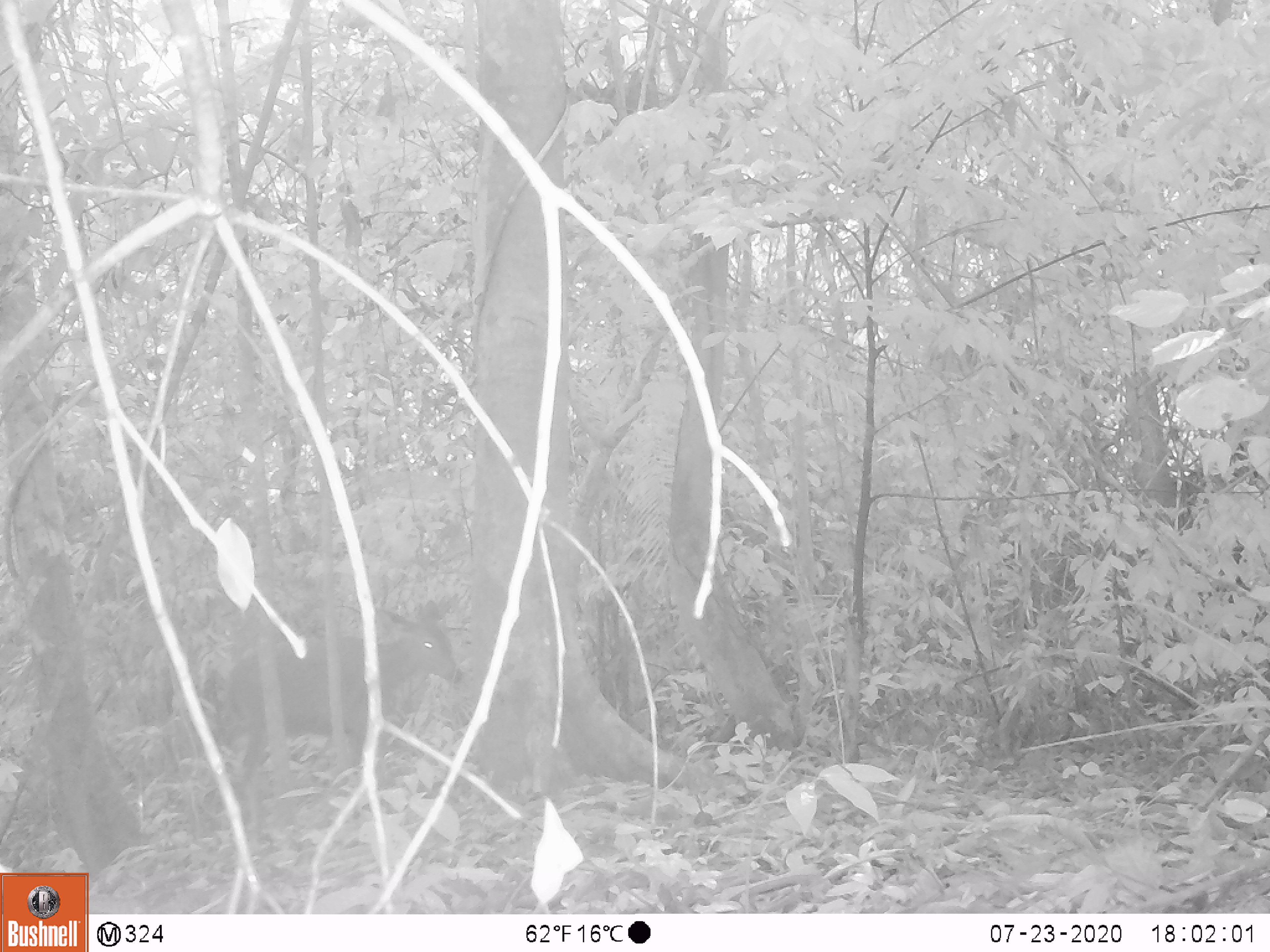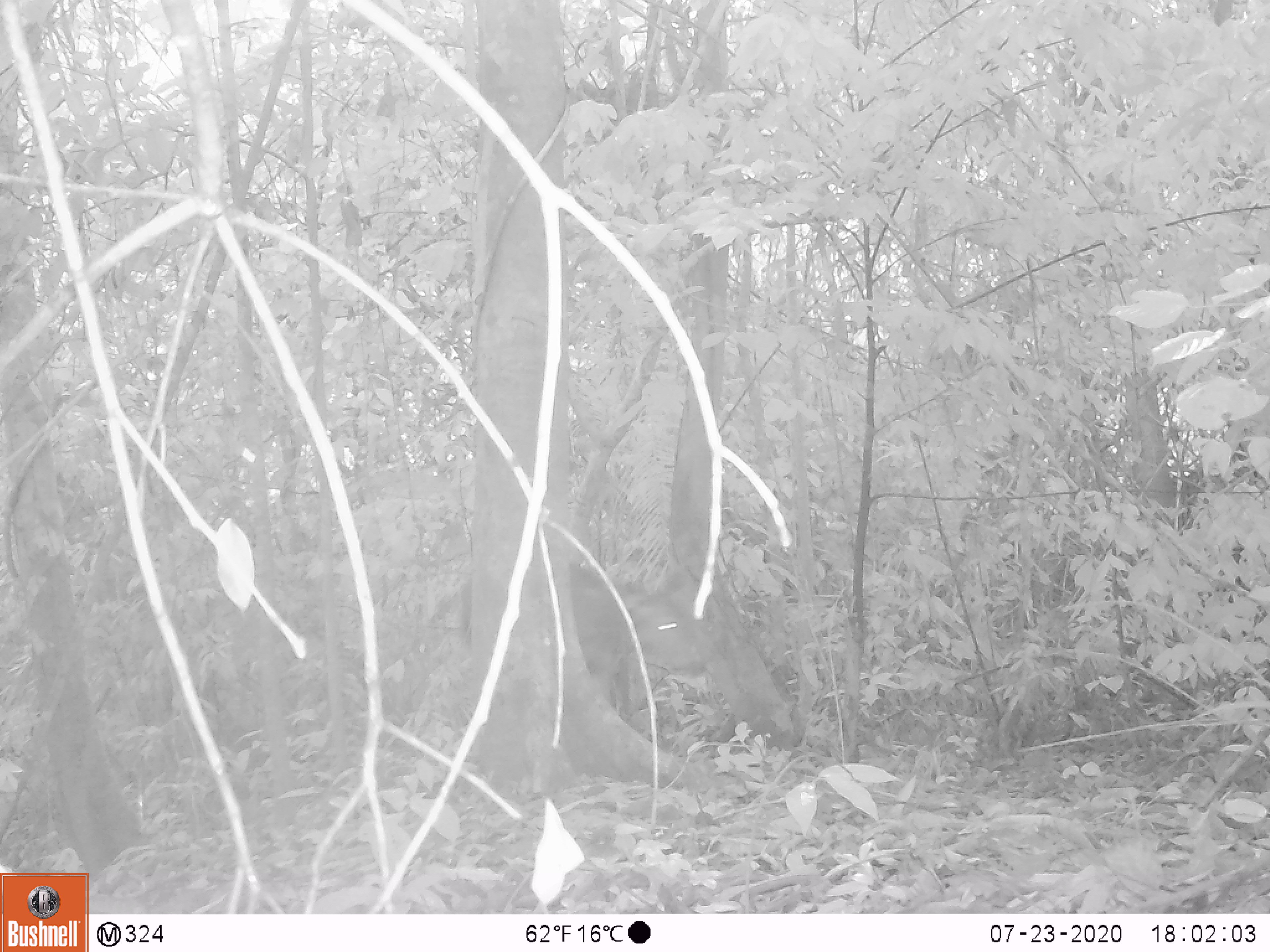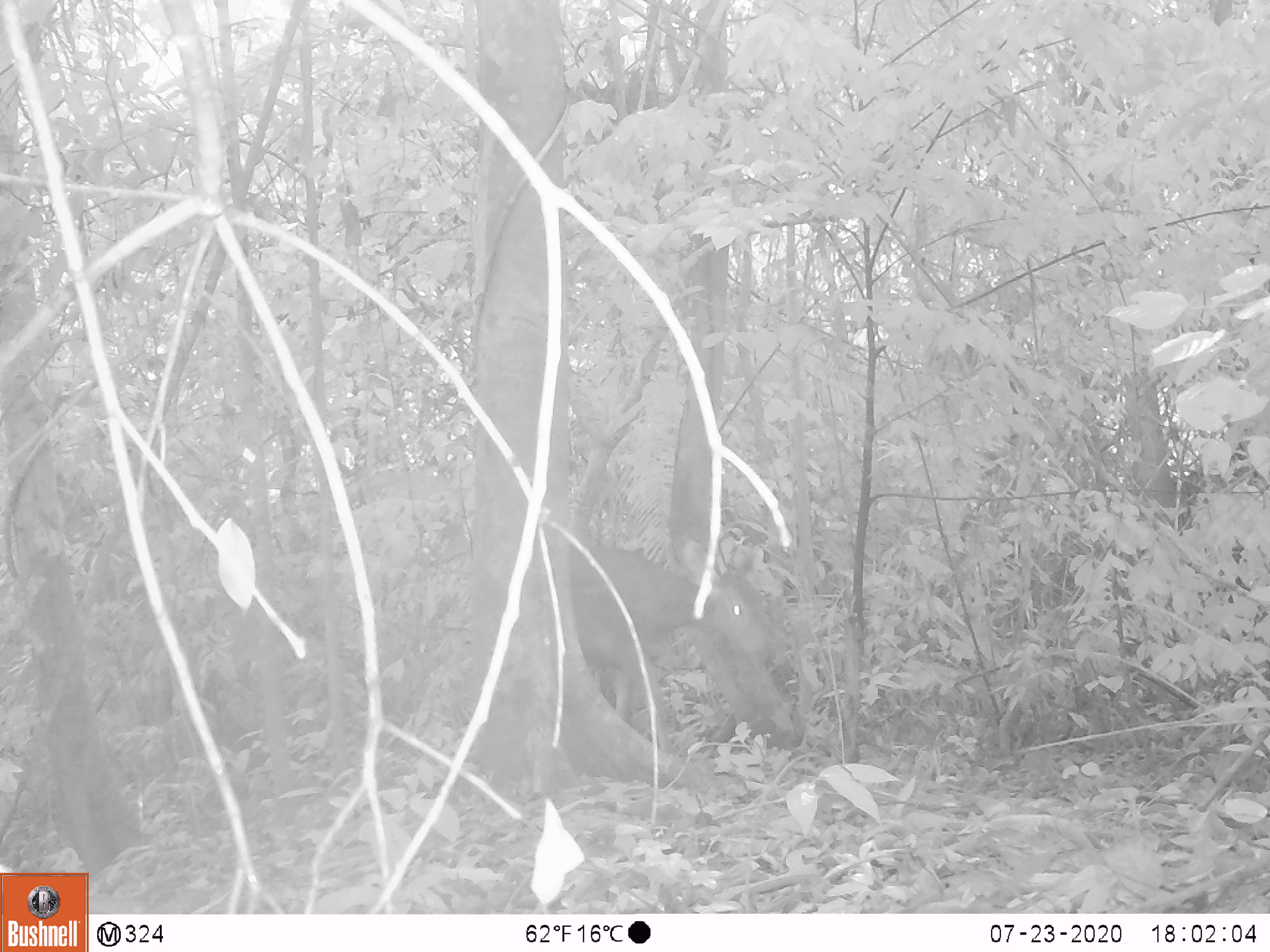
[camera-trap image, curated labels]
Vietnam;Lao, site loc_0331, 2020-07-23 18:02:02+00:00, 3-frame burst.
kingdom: Animalia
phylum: Chordata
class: Mammalia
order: Artiodactyla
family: Cervidae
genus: Rusa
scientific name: Rusa unicolor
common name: sambar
Sambar (Rusa unicolor). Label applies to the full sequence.